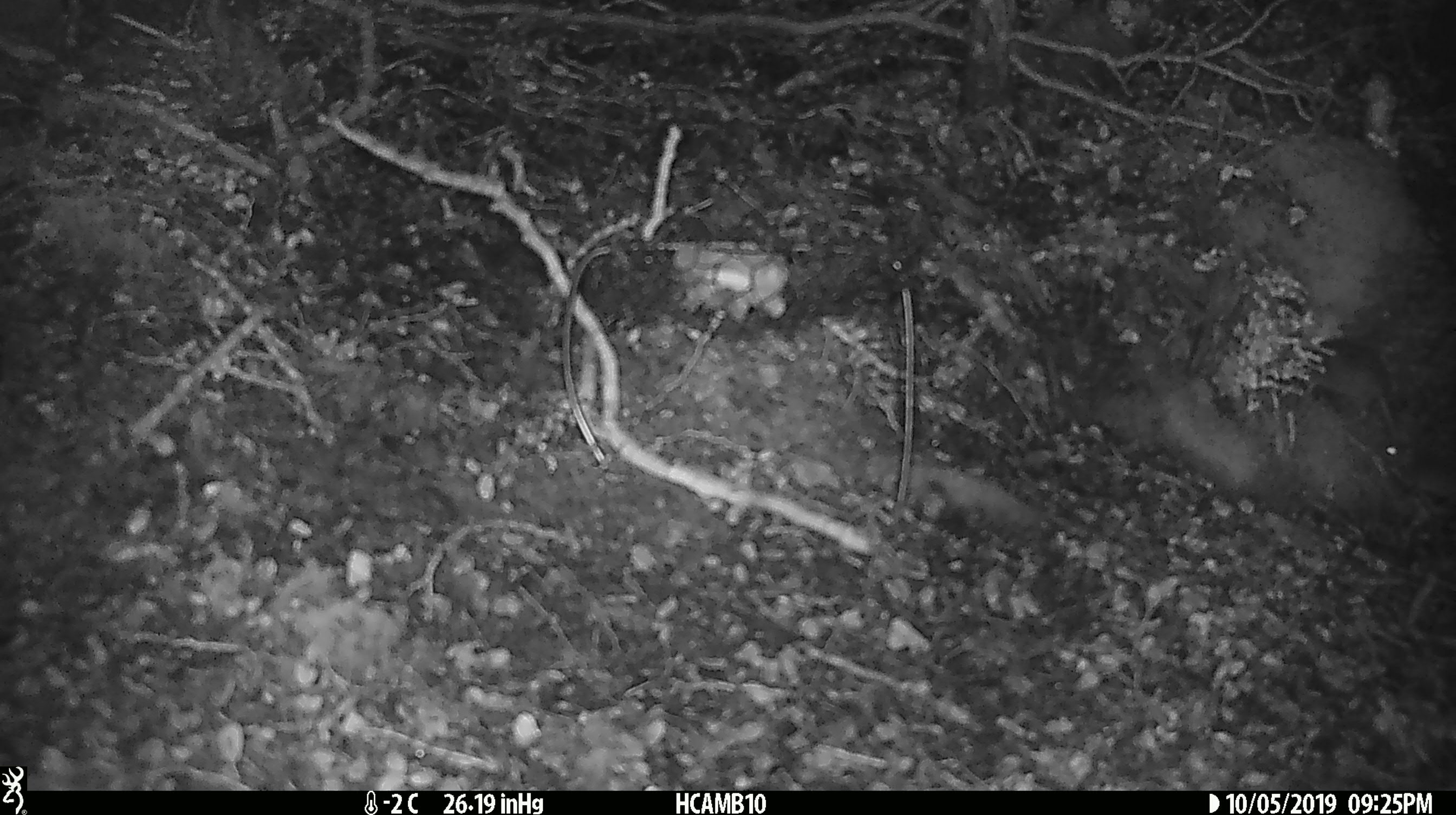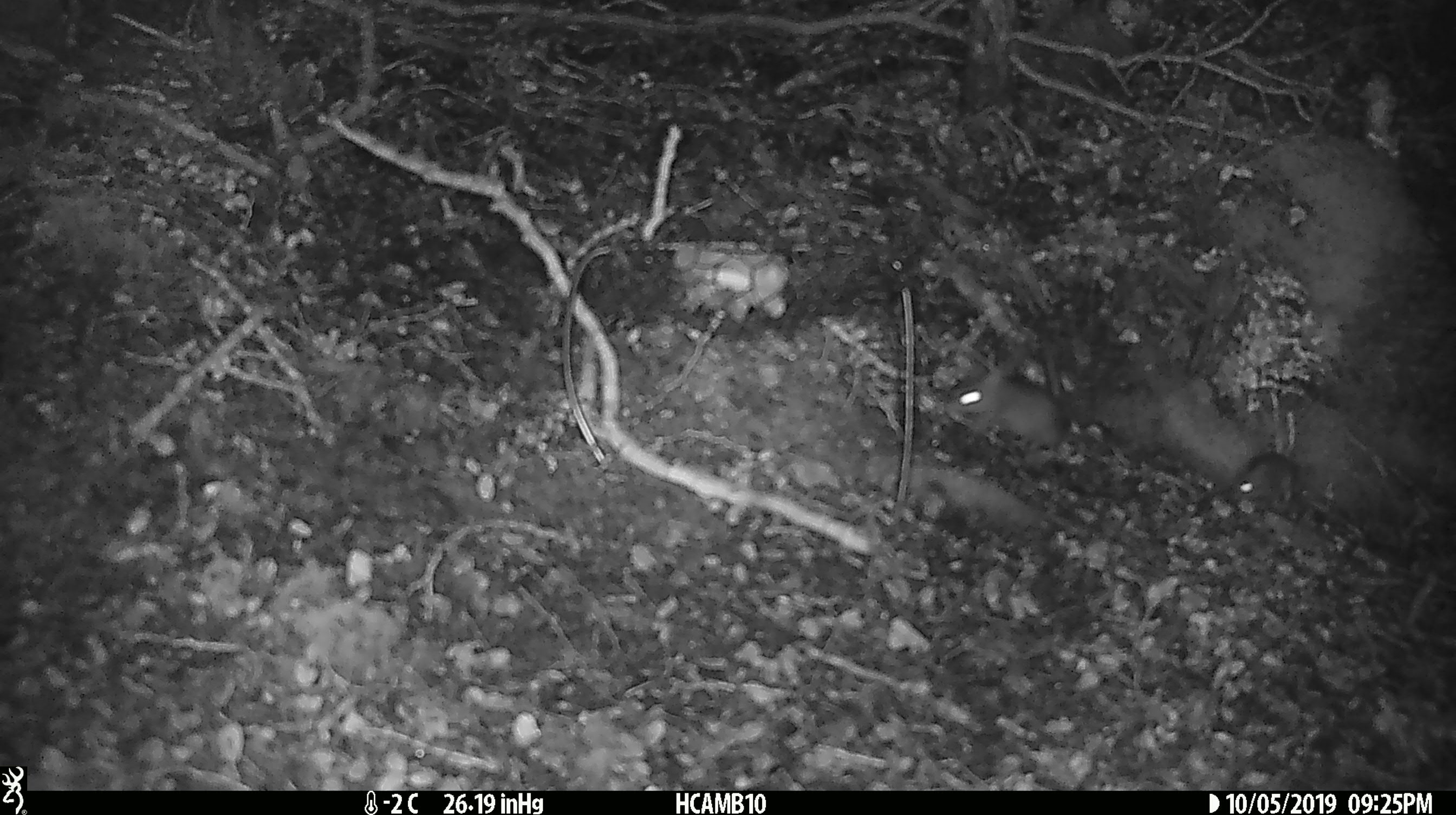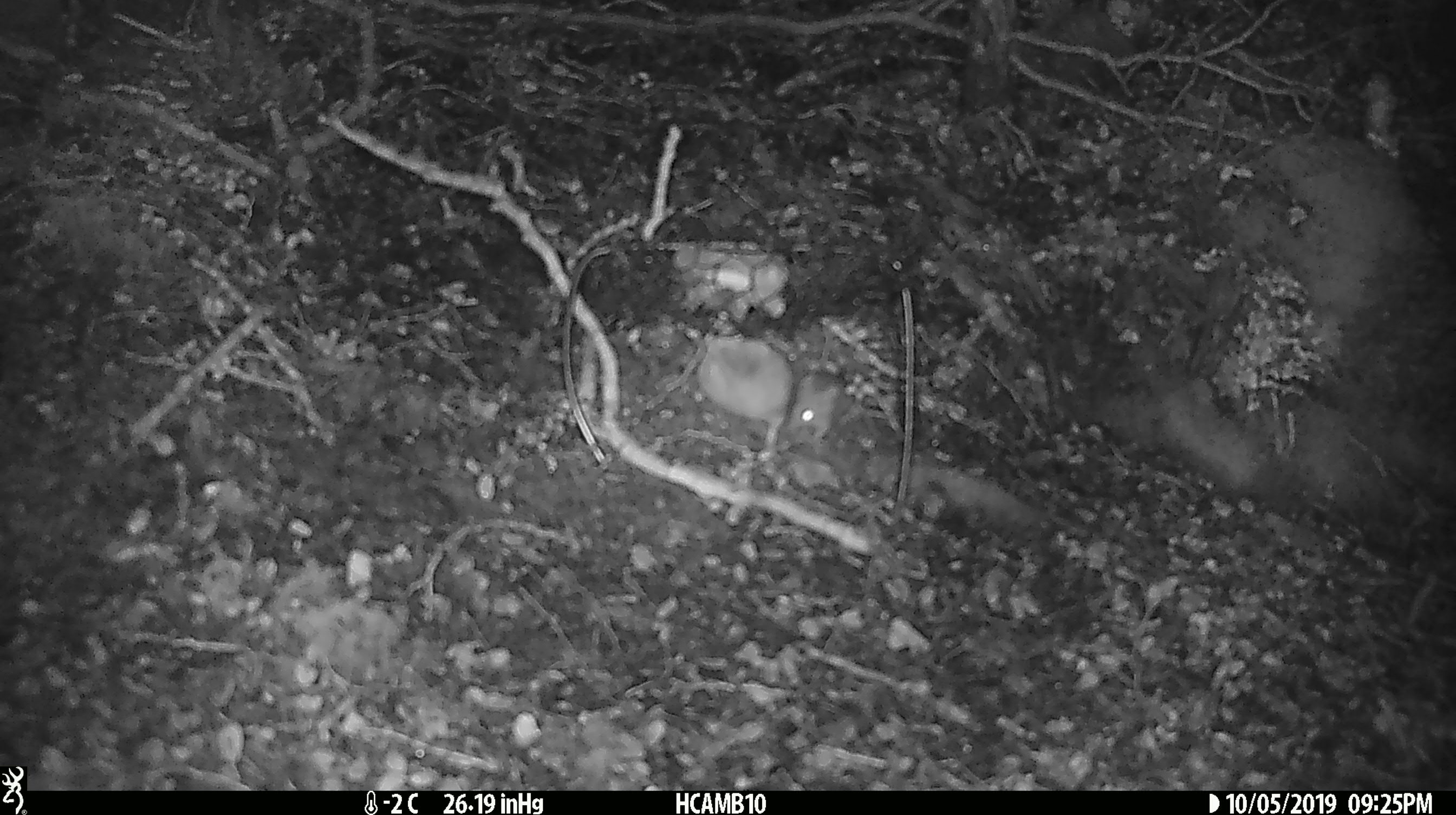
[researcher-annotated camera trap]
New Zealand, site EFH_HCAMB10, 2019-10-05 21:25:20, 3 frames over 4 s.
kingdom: Animalia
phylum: Chordata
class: Mammalia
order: Rodentia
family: Muridae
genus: Mus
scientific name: Mus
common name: mouse